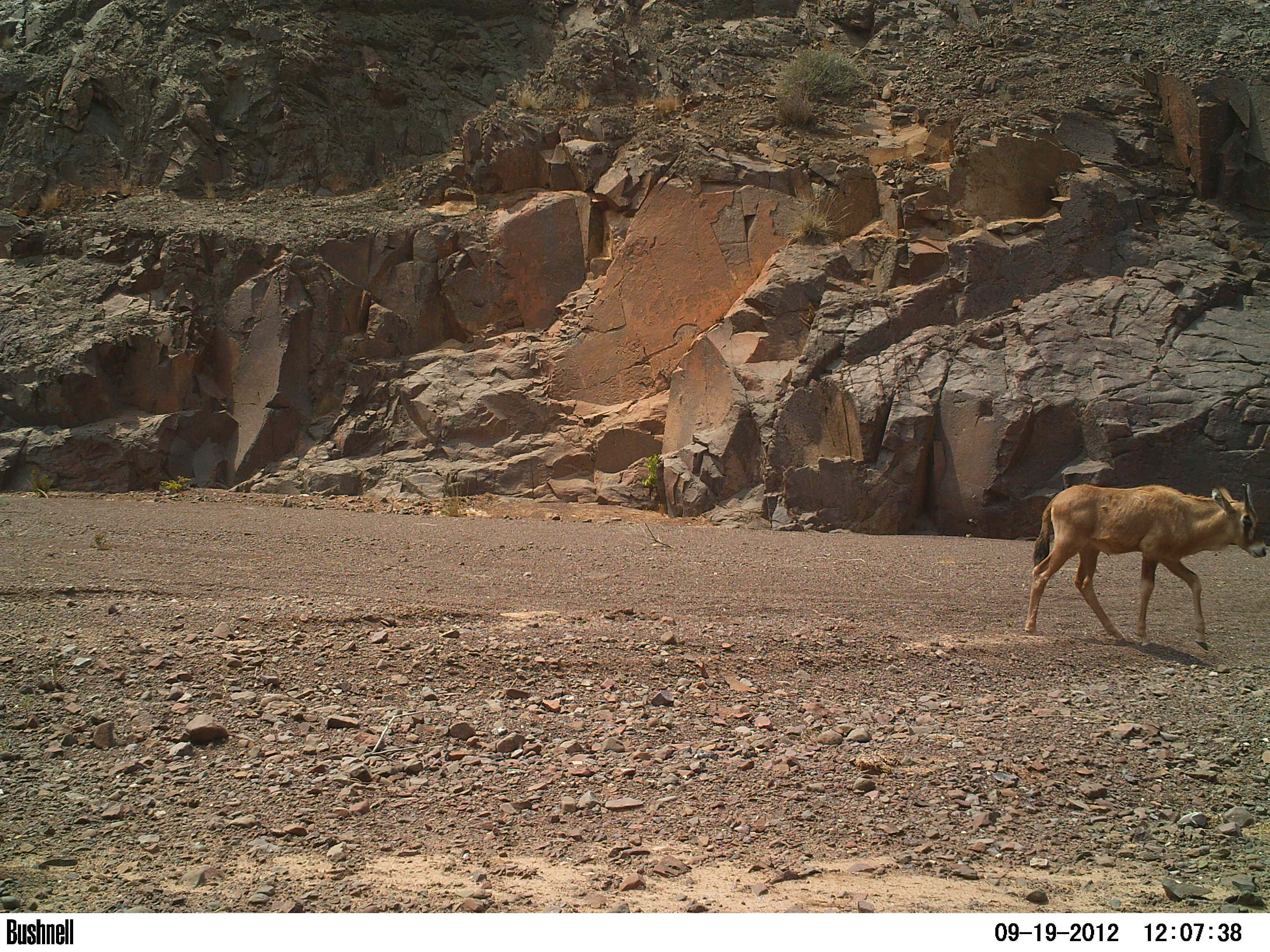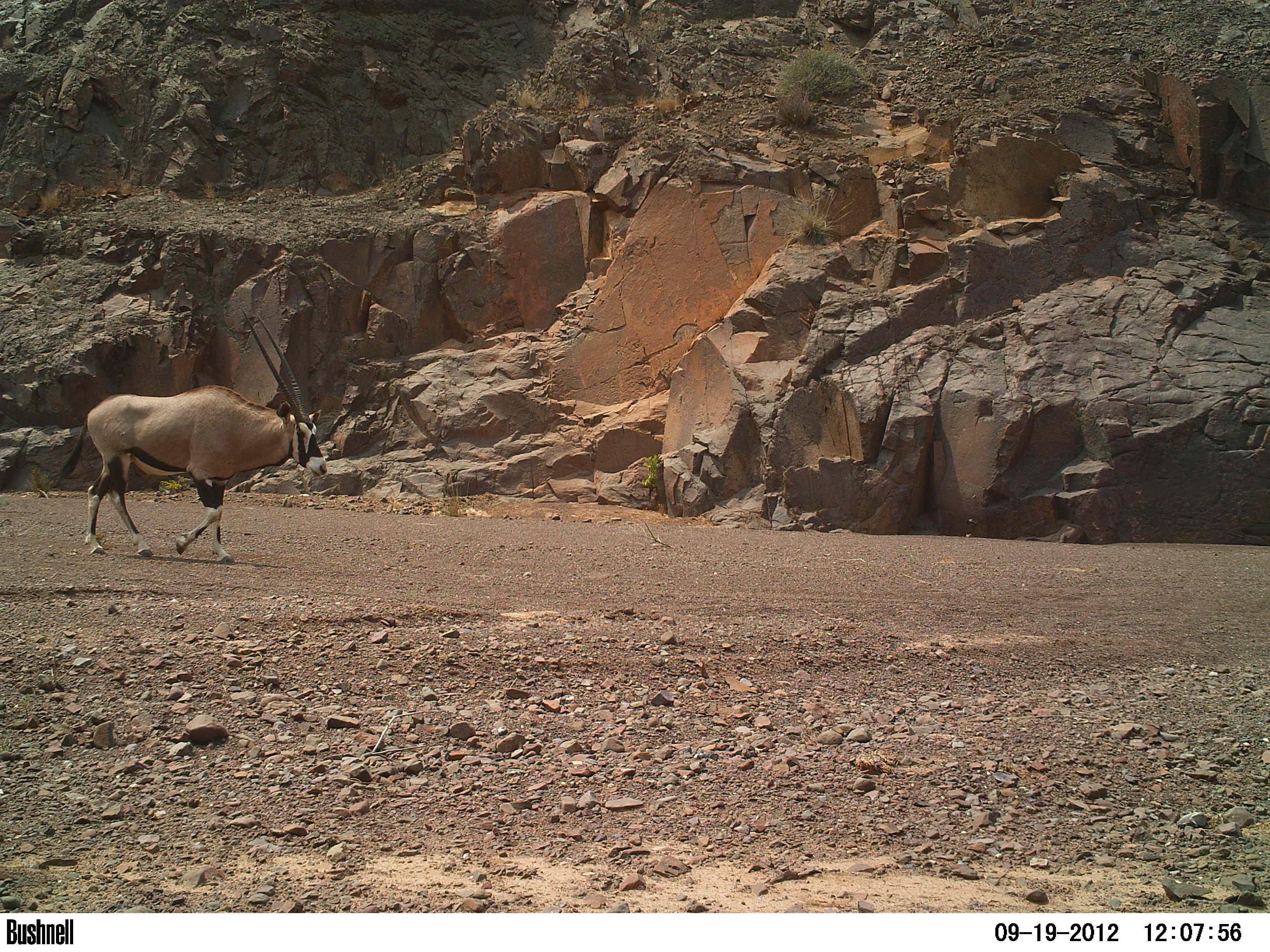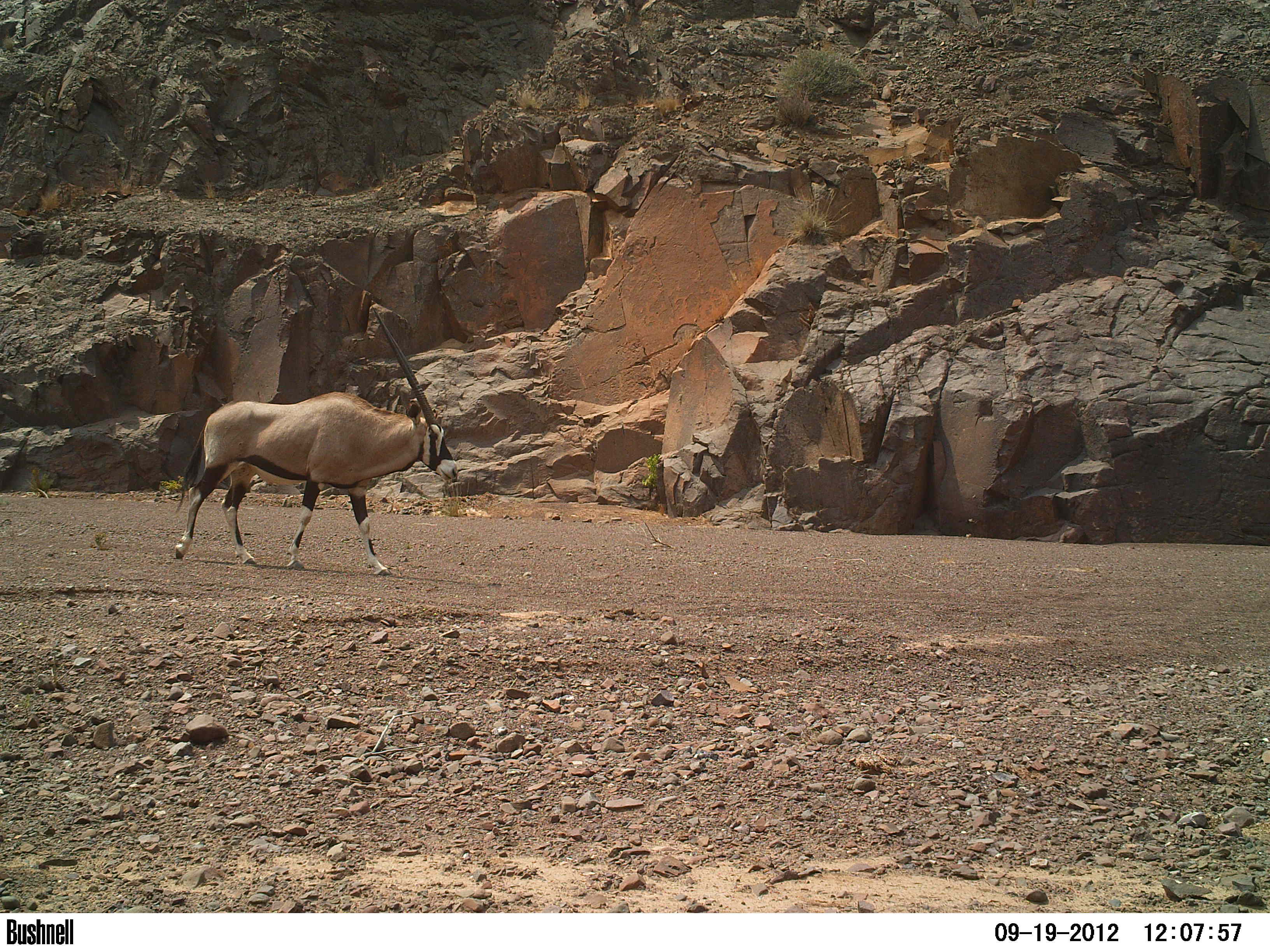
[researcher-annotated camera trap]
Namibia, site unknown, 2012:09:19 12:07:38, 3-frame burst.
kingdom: Animalia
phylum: Chordata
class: Mammalia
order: Artiodactyla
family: Bovidae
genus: Oryx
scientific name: Oryx gazella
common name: gemsbok